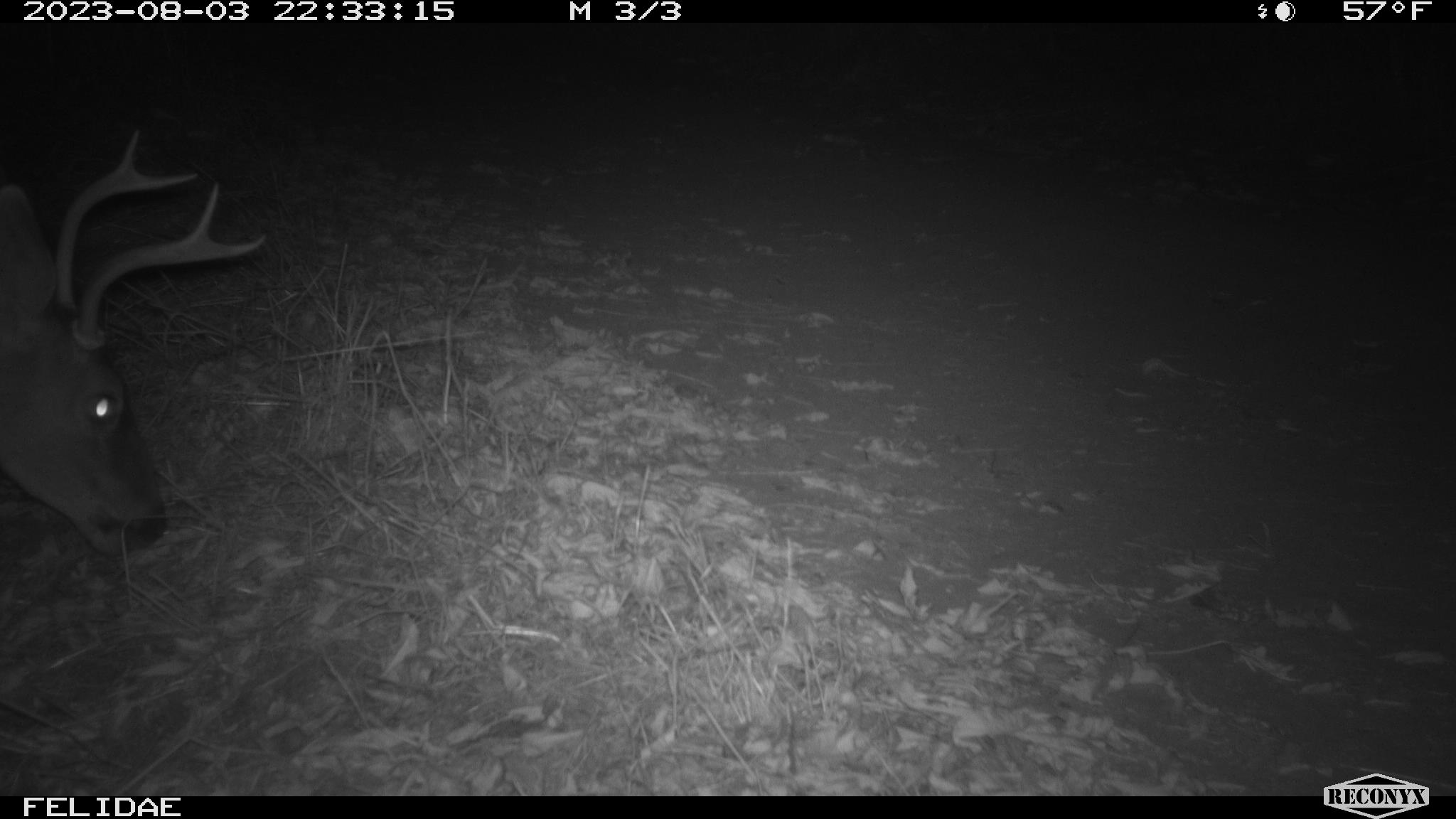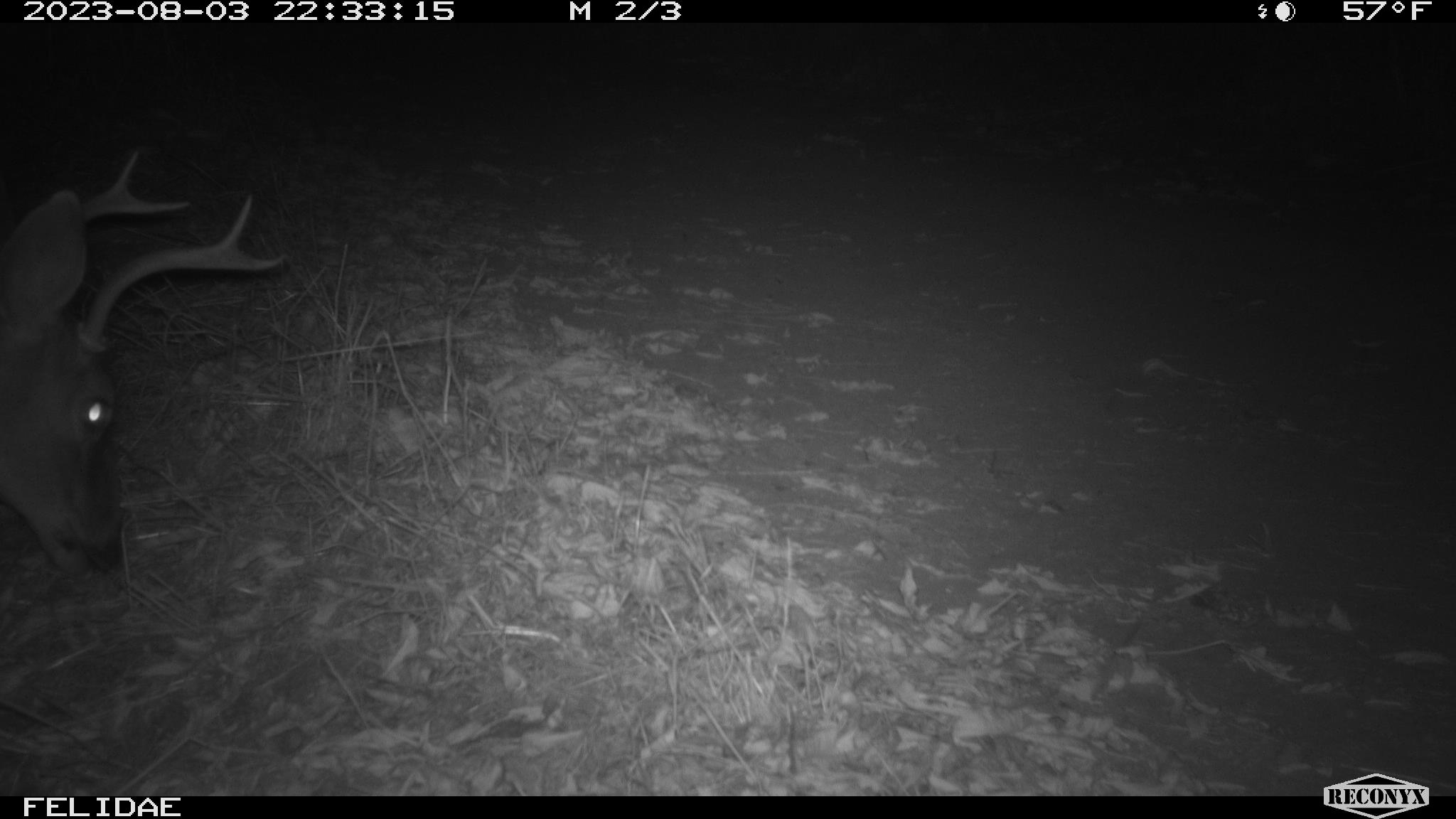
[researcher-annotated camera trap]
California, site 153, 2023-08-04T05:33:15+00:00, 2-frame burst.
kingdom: Animalia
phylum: Chordata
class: Mammalia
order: Artiodactyla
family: Cervidae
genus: Odocoileus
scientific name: Odocoileus hemionus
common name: mule deer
Mule deer (Odocoileus hemionus).